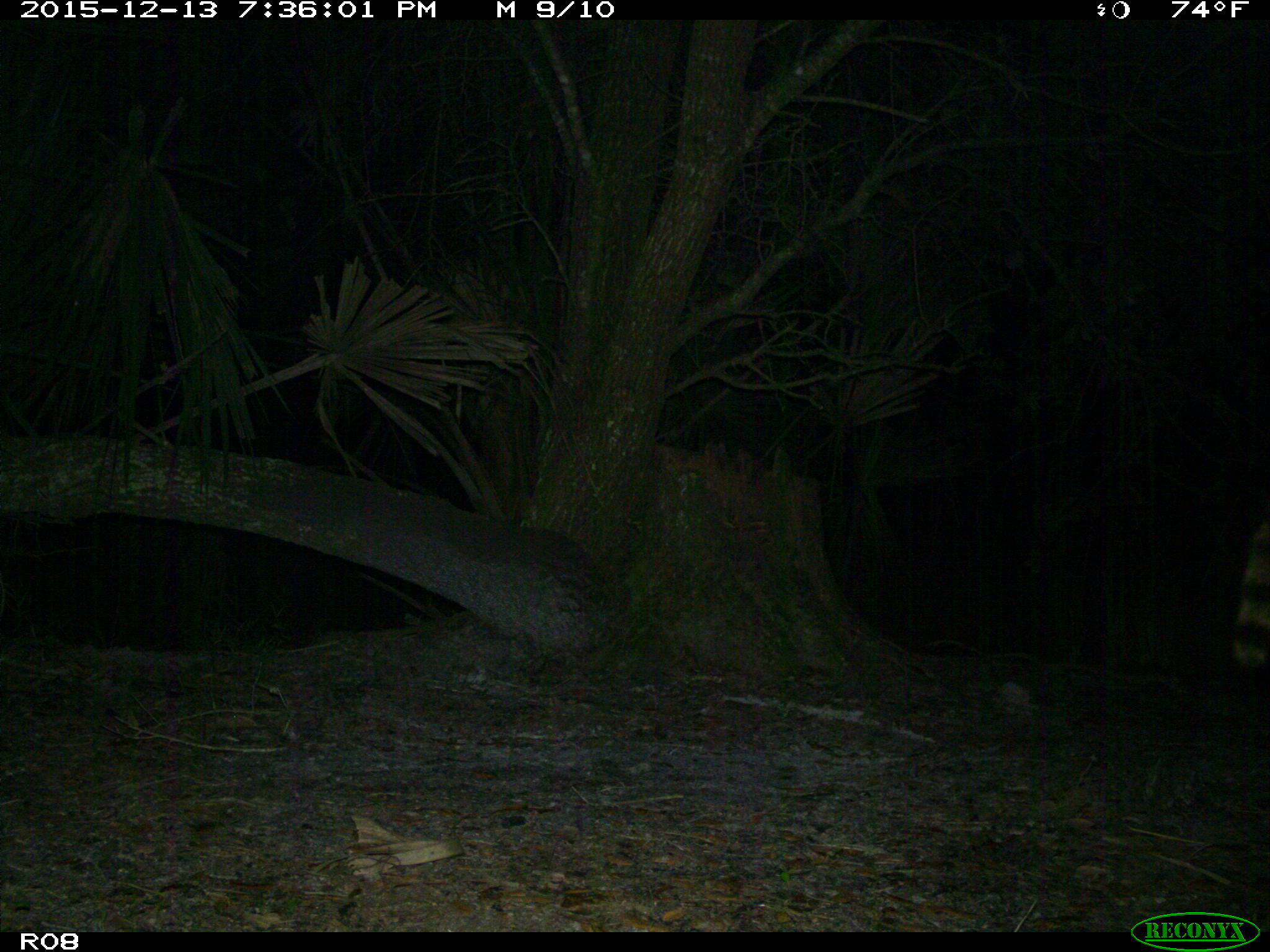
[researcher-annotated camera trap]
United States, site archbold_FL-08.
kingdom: Animalia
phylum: Chordata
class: Mammalia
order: Carnivora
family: Procyonidae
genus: Procyon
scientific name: Procyon lotor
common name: common raccoon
Procyon lotor (common raccoon).